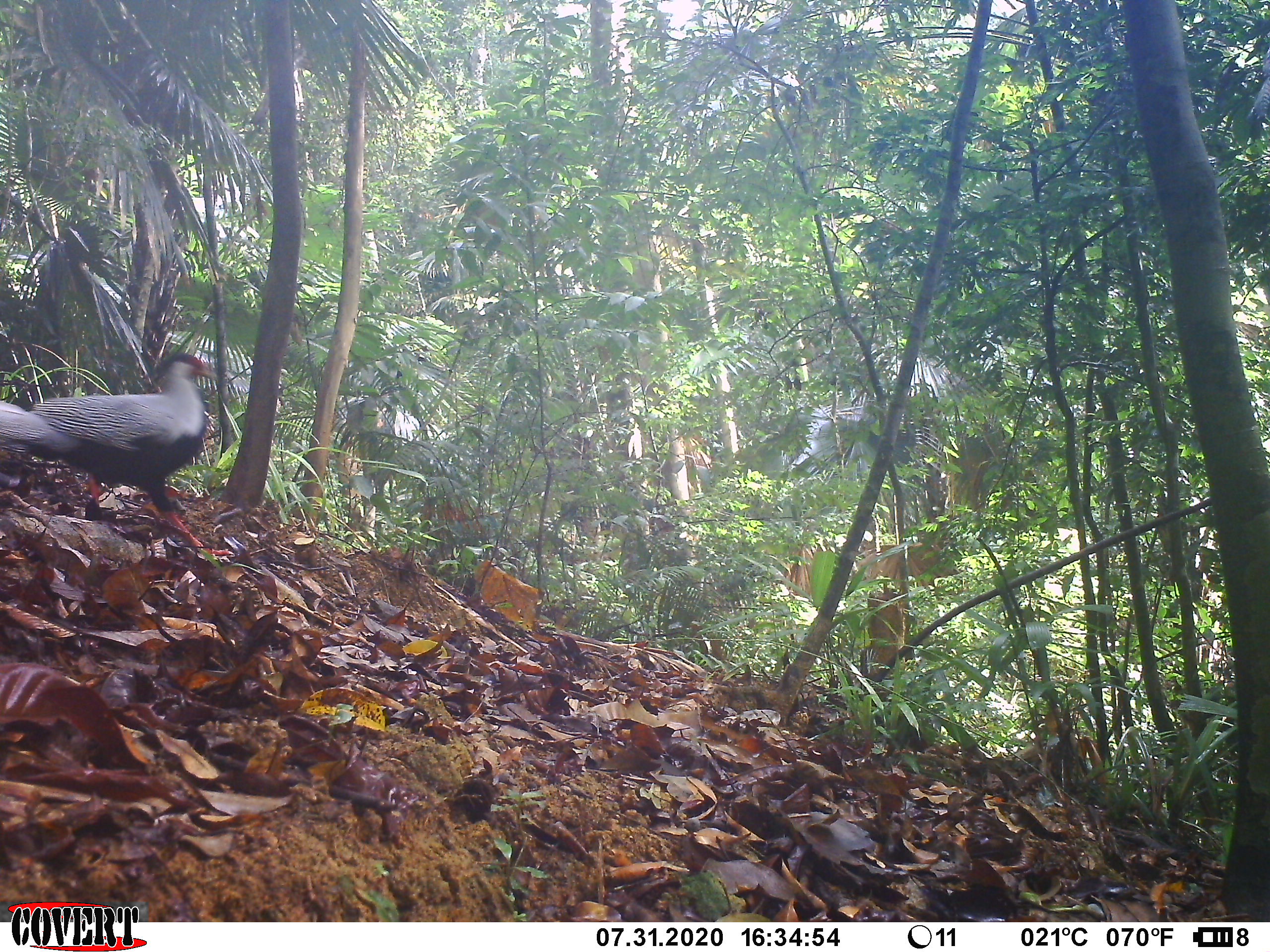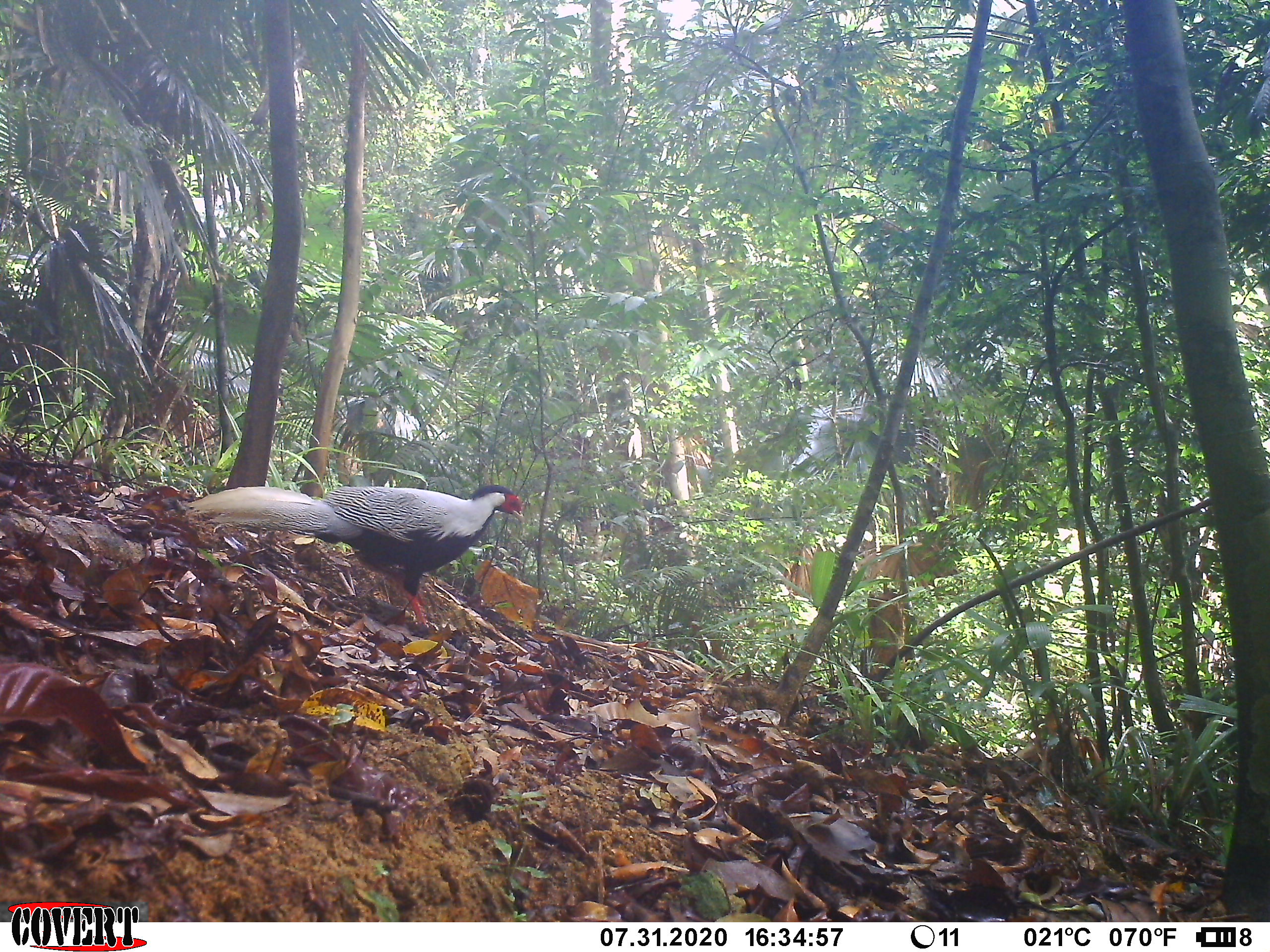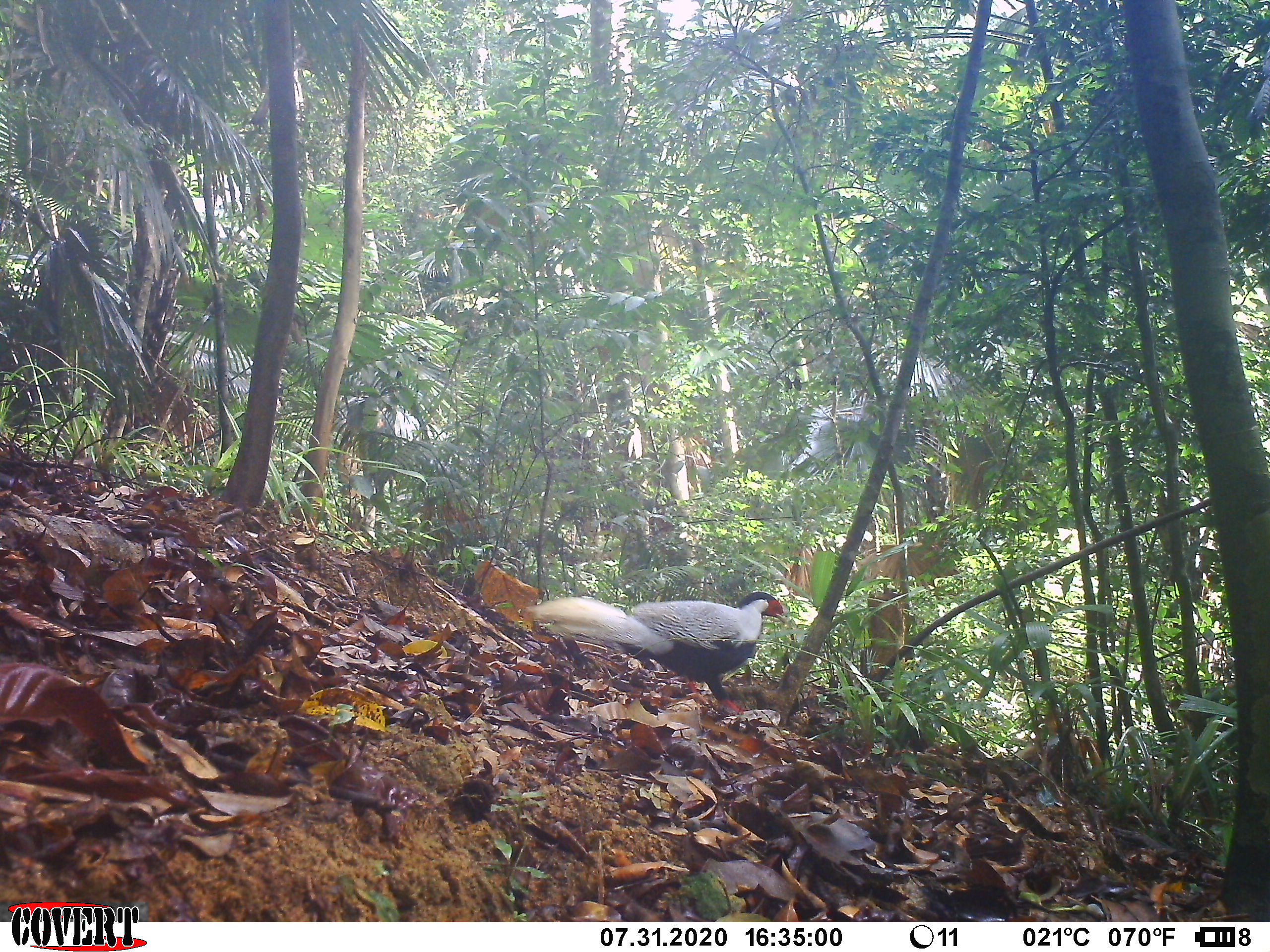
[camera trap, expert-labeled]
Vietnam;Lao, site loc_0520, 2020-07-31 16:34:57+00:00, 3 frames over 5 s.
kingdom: Animalia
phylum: Chordata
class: Aves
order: Galliformes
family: Phasianidae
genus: Lophura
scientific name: Lophura nycthemera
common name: silver pheasant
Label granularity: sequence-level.